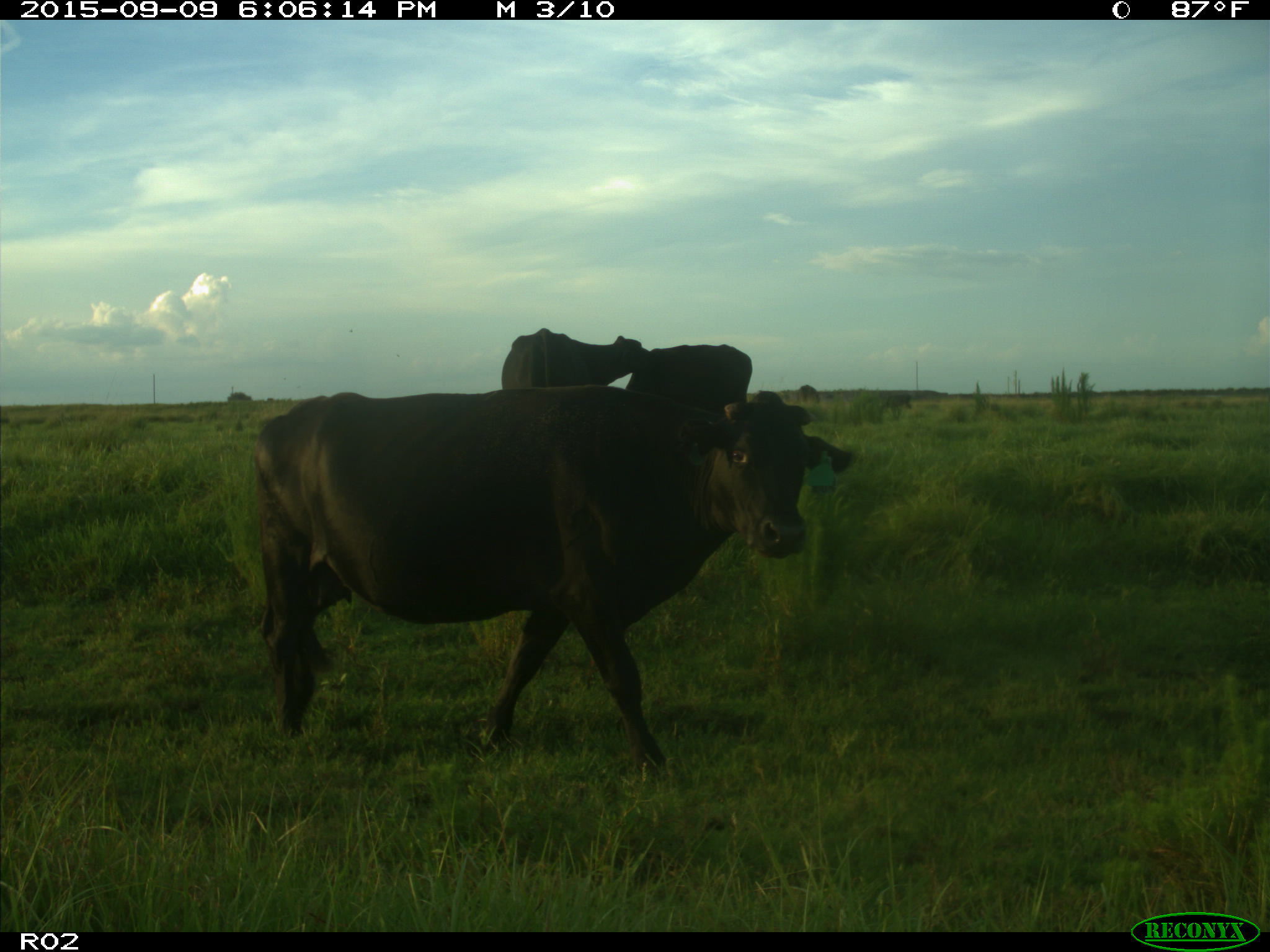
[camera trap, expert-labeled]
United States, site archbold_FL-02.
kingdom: Animalia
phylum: Chordata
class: Mammalia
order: Artiodactyla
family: Bovidae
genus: Bos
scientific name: Bos taurus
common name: domestic cow